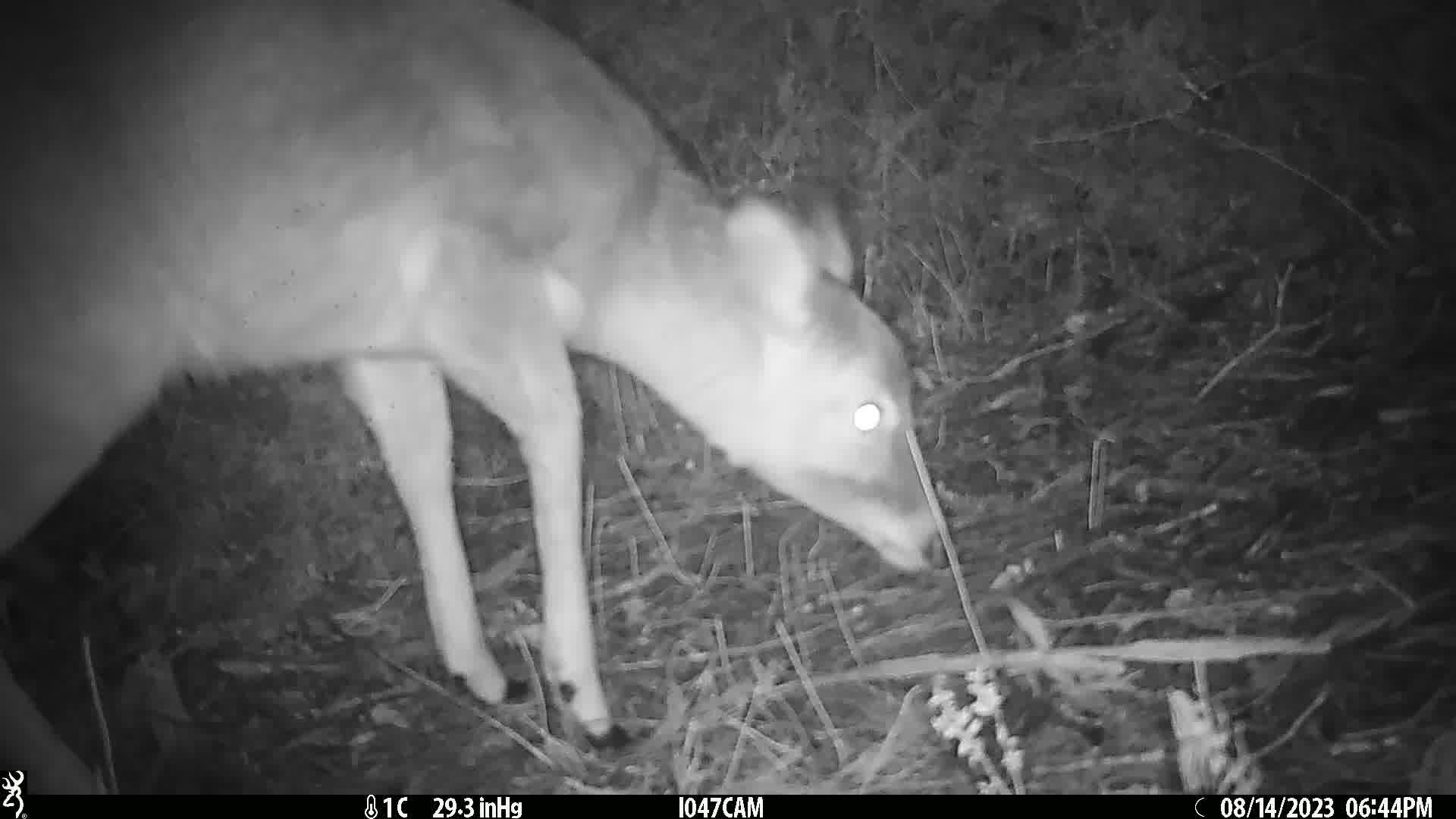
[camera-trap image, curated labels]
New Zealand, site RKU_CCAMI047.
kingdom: Animalia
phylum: Chordata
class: Mammalia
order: Artiodactyla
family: Cervidae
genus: Odocoileus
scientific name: Odocoileus virginianus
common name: white-tailed deer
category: white tailed deer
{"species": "white tailed deer (white-tailed deer) (Odocoileus virginianus)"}